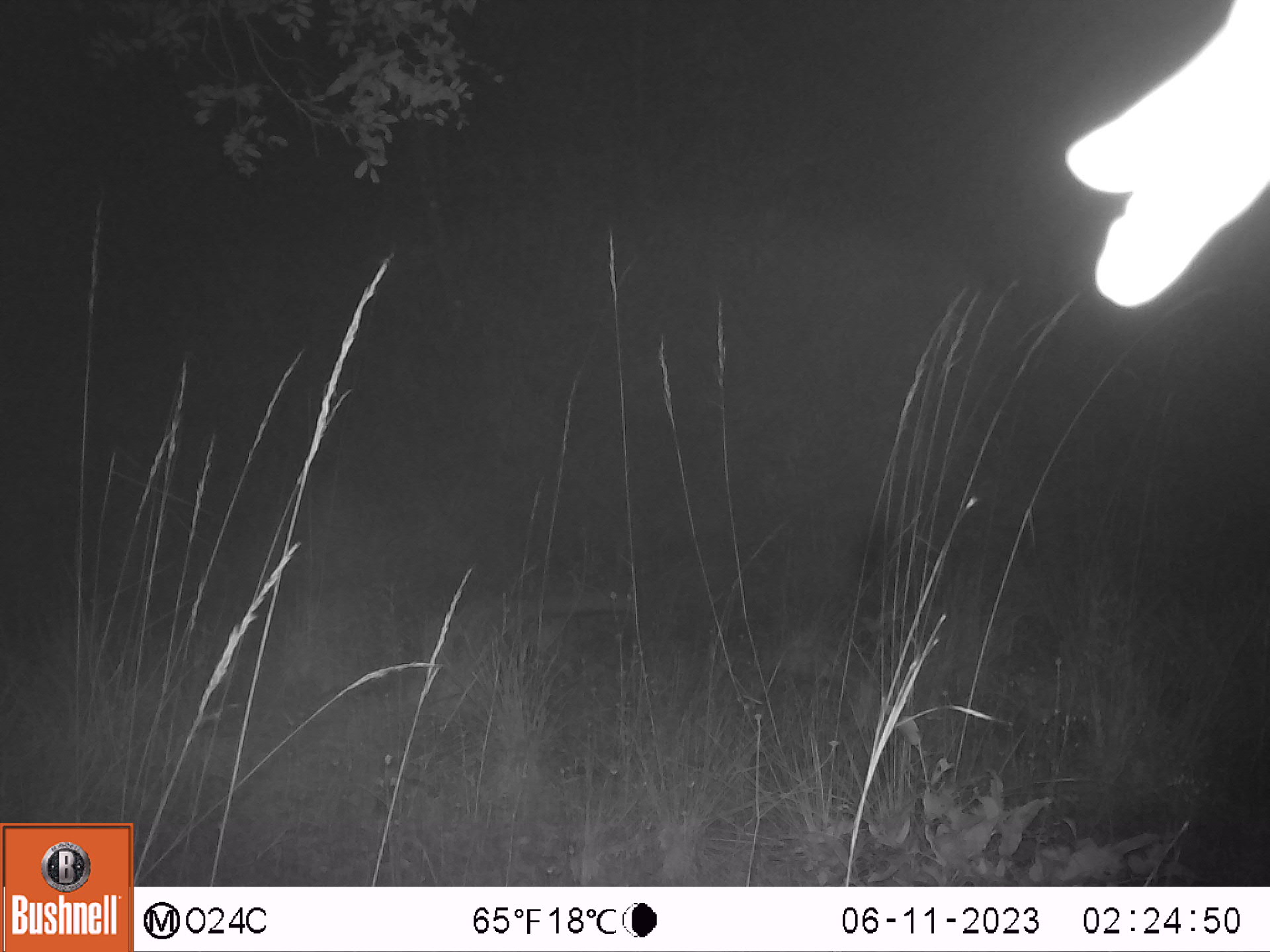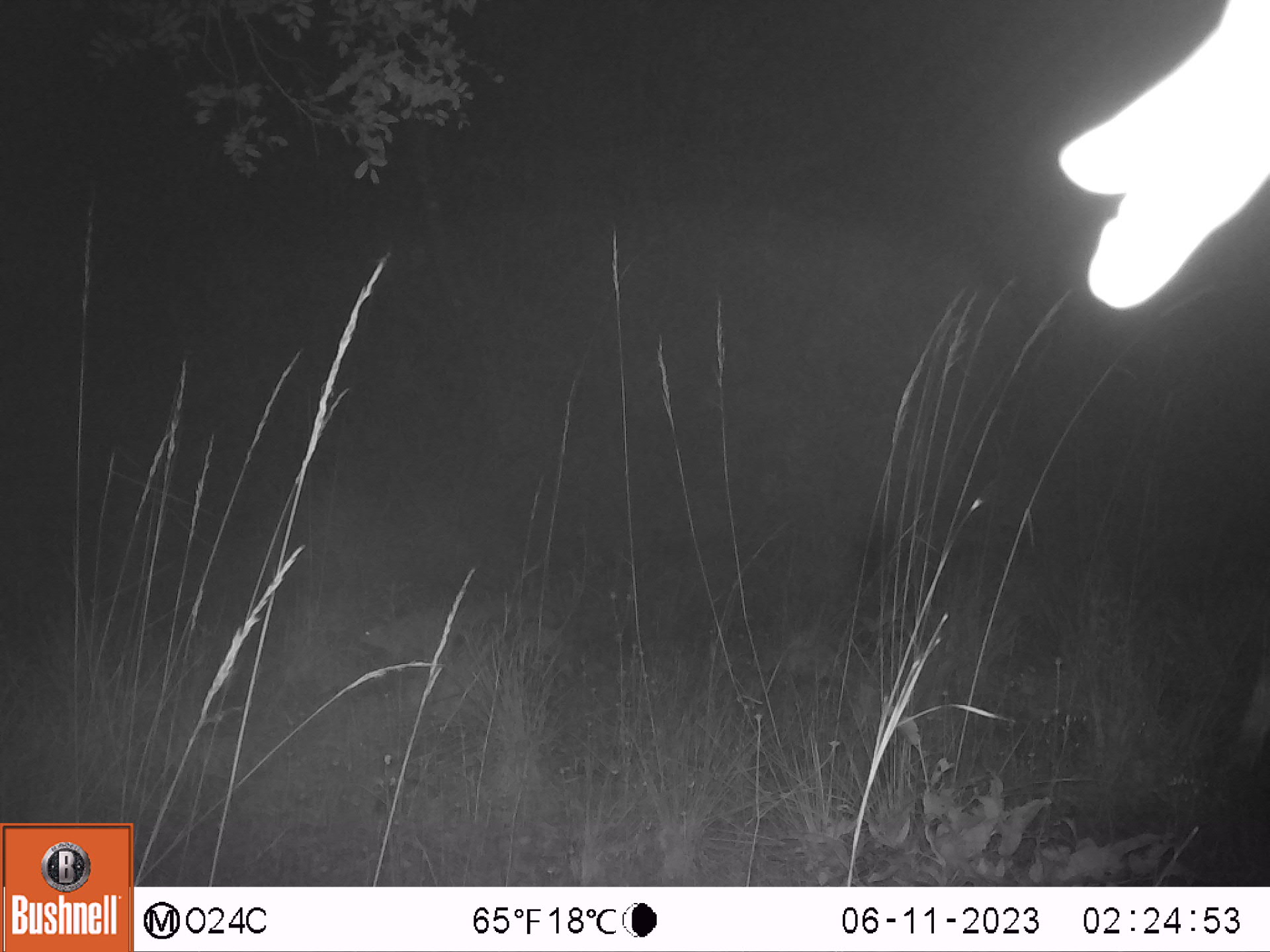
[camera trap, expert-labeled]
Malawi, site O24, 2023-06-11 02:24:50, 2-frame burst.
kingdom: Animalia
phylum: Chordata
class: Mammalia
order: Primates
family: Galagidae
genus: Galago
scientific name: Galago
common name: lesser bushbabies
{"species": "Galago (lesser bushbabies)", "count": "1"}